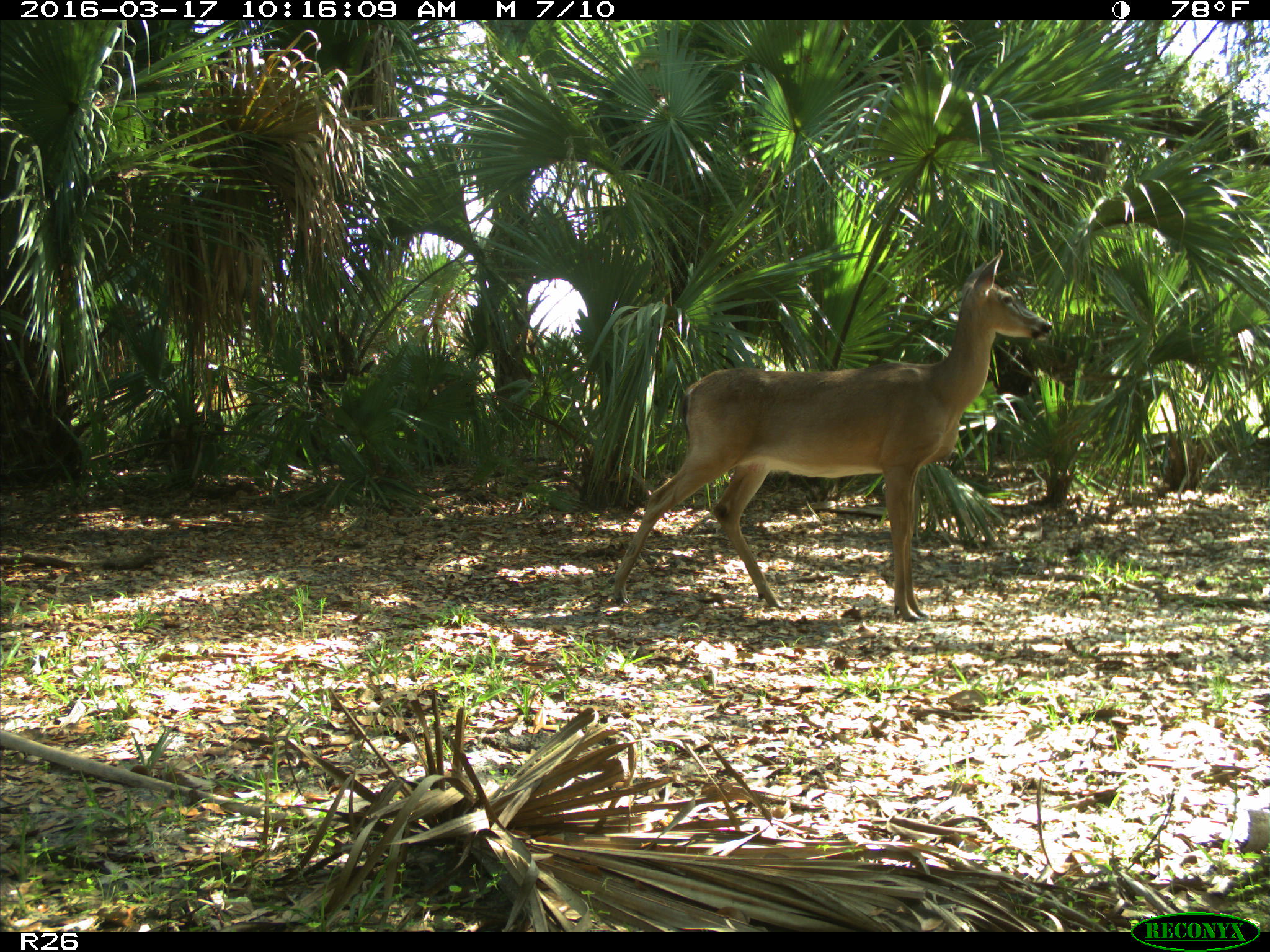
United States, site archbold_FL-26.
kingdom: Animalia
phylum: Chordata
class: Mammalia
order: Artiodactyla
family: Cervidae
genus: Odocoileus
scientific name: Odocoileus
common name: deer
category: unidentified deer